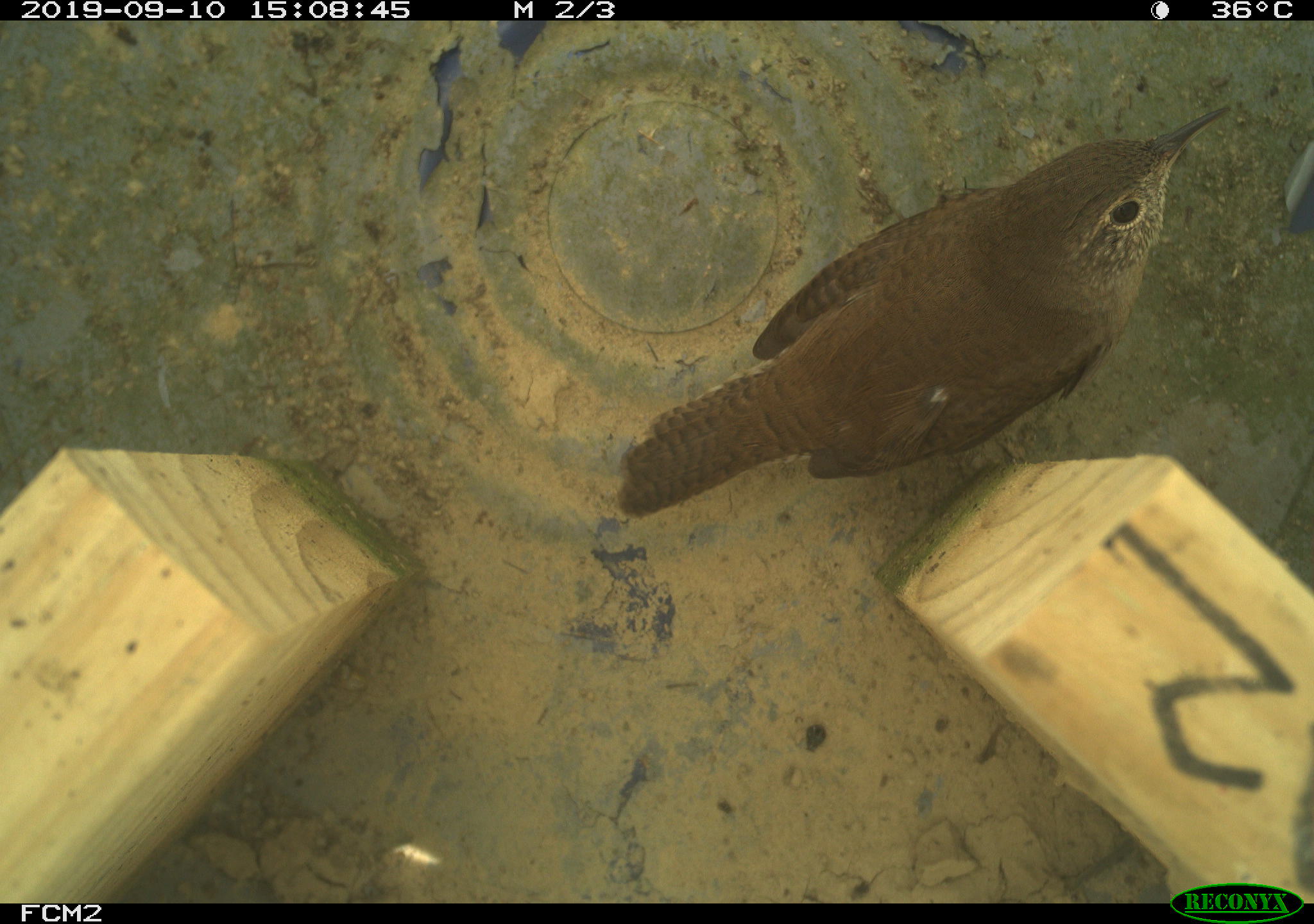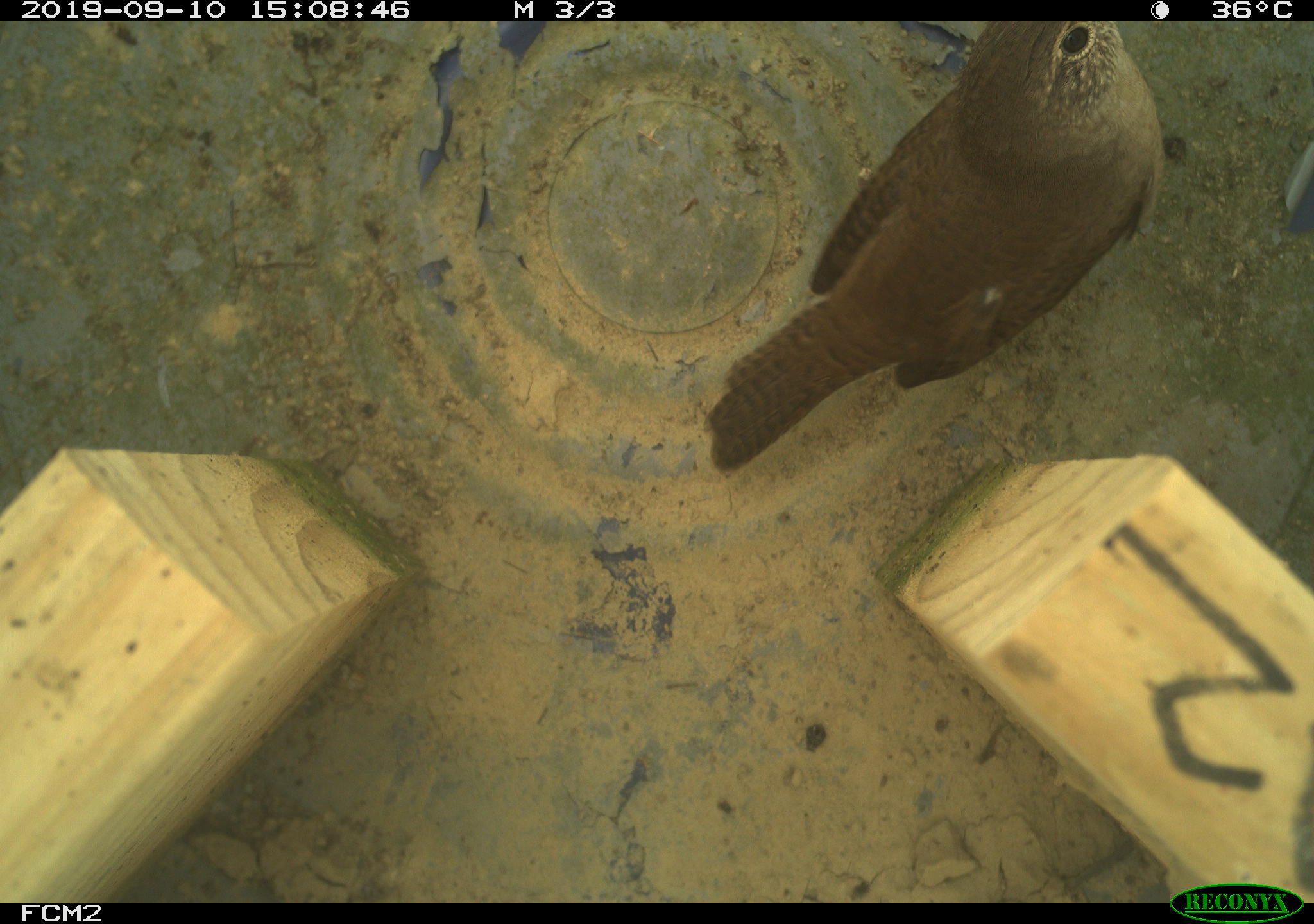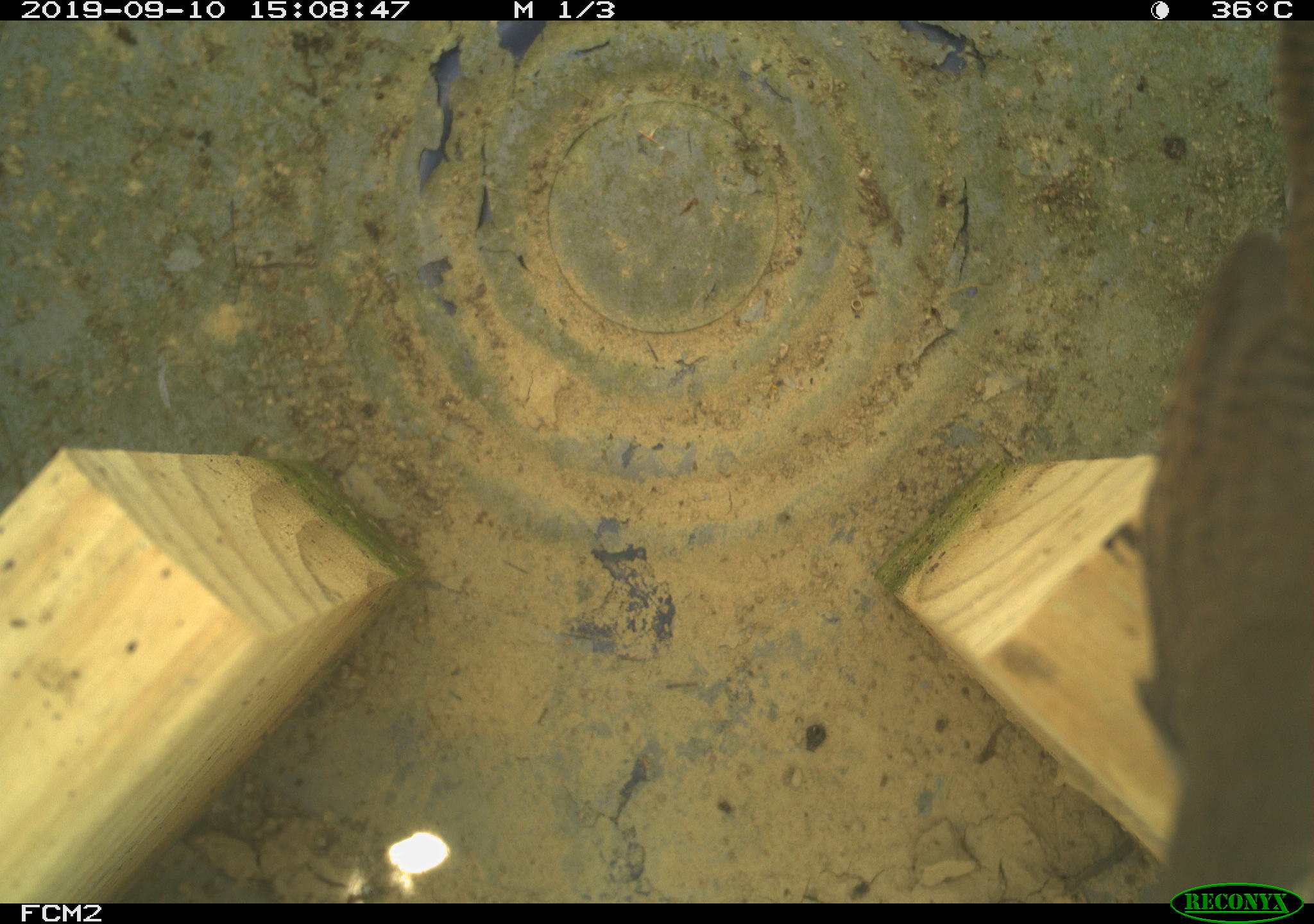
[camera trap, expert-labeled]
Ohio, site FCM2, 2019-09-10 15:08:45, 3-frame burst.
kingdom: Animalia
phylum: Chordata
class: Aves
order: Passeriformes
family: Troglodytidae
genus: Troglodytes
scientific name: Troglodytes aedon aedon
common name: northern house wren